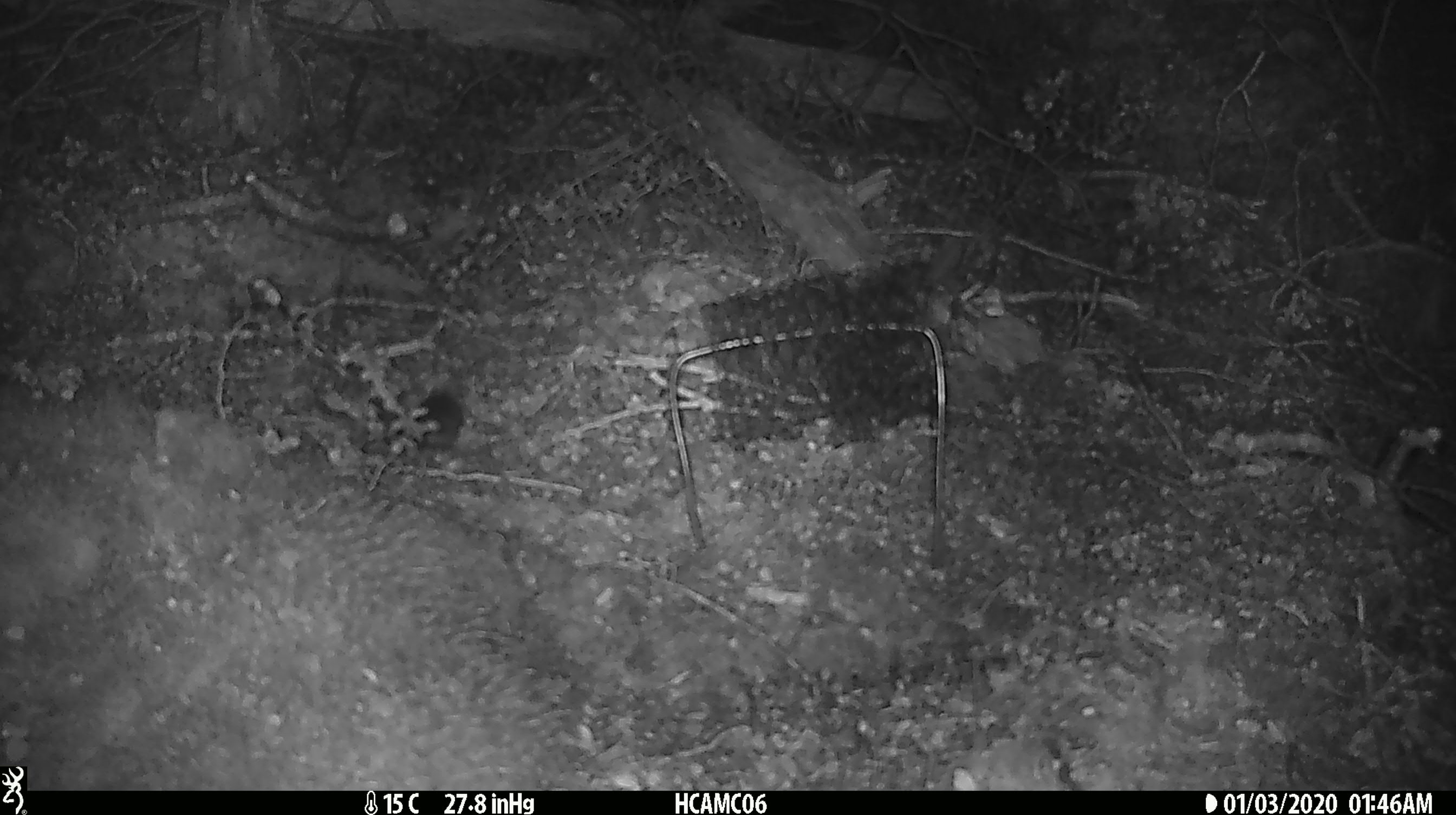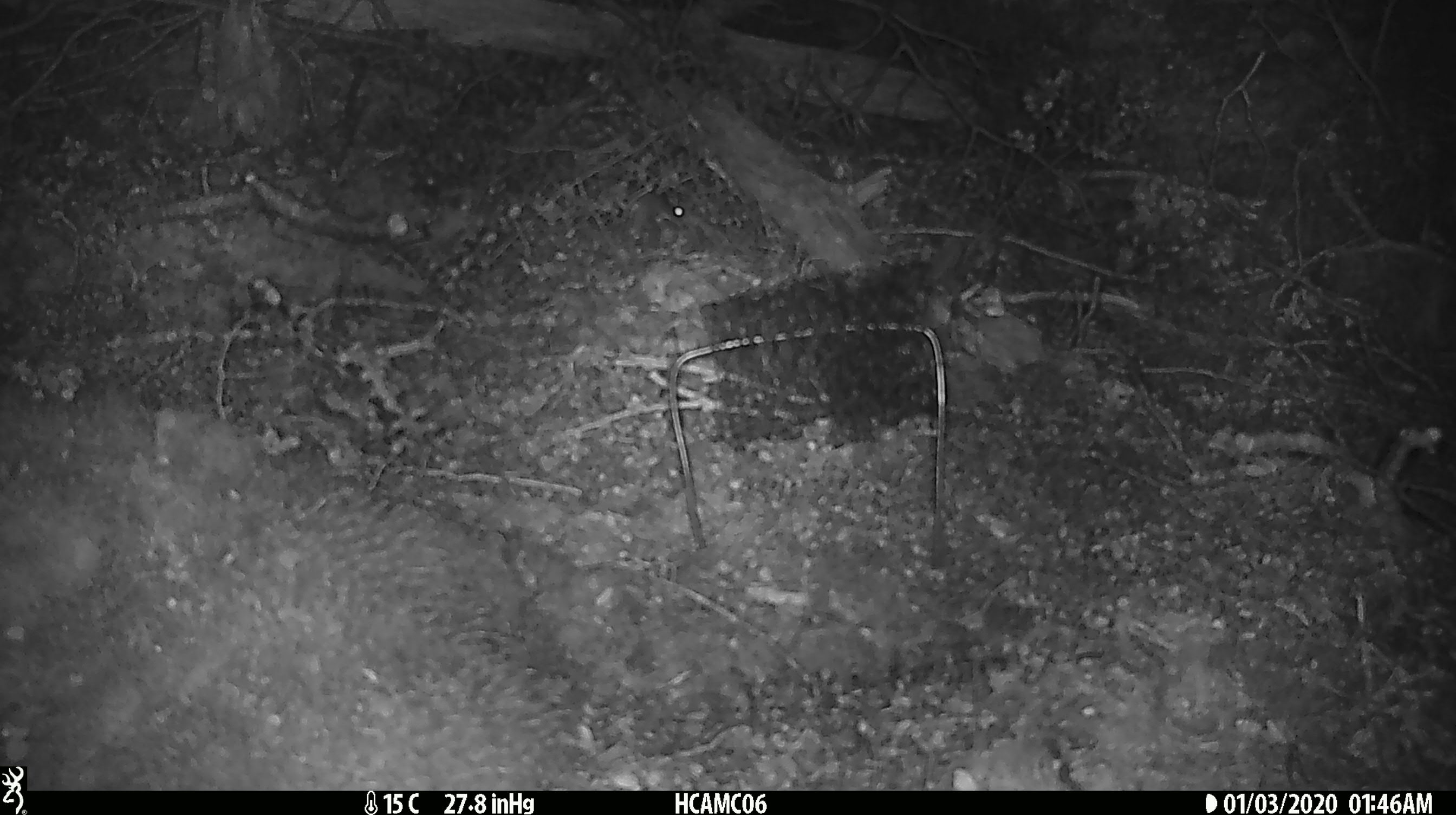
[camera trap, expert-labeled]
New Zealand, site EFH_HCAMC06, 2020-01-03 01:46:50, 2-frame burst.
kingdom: Animalia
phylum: Chordata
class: Mammalia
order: Rodentia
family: Muridae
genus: Mus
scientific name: Mus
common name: mouse